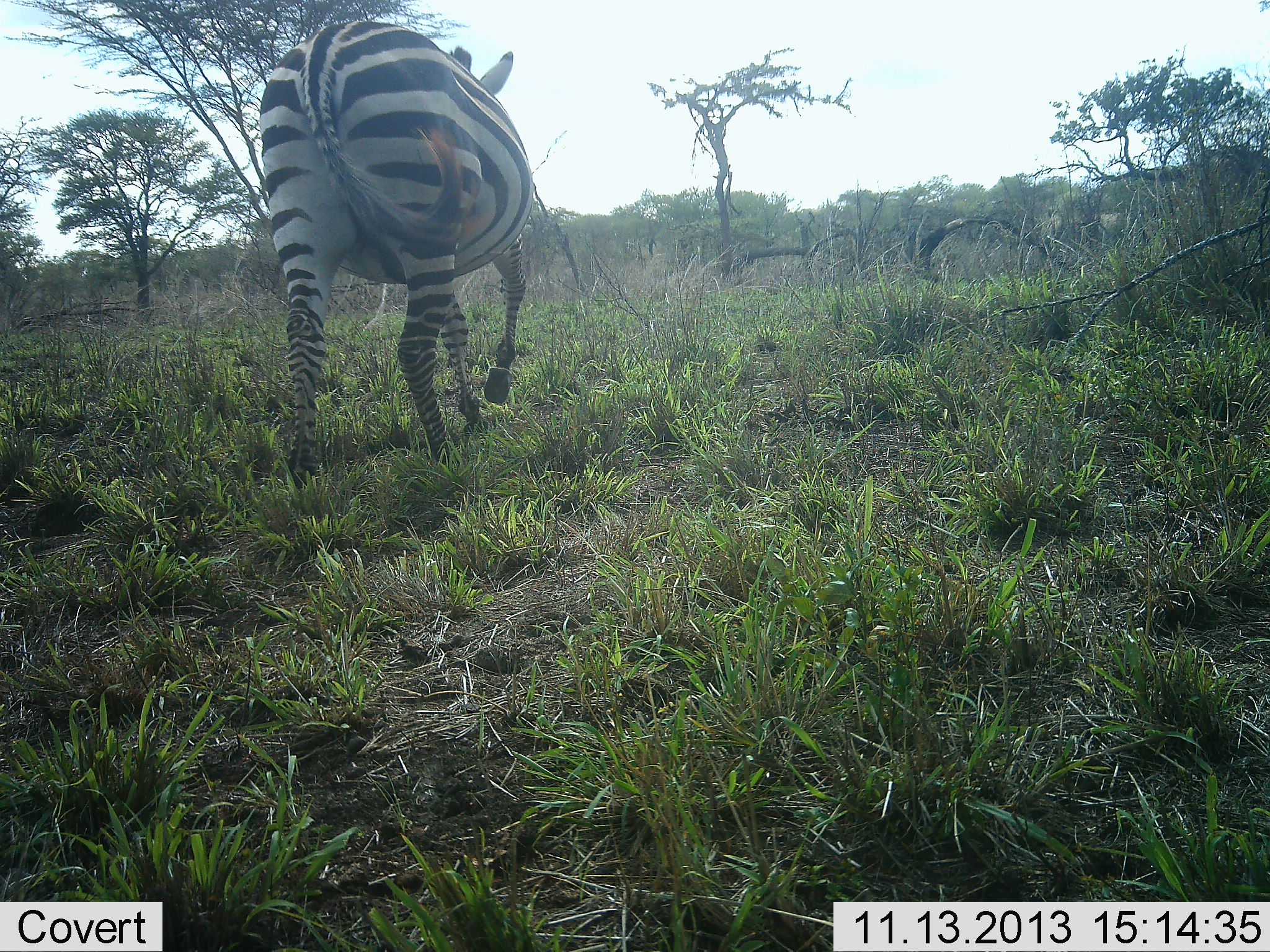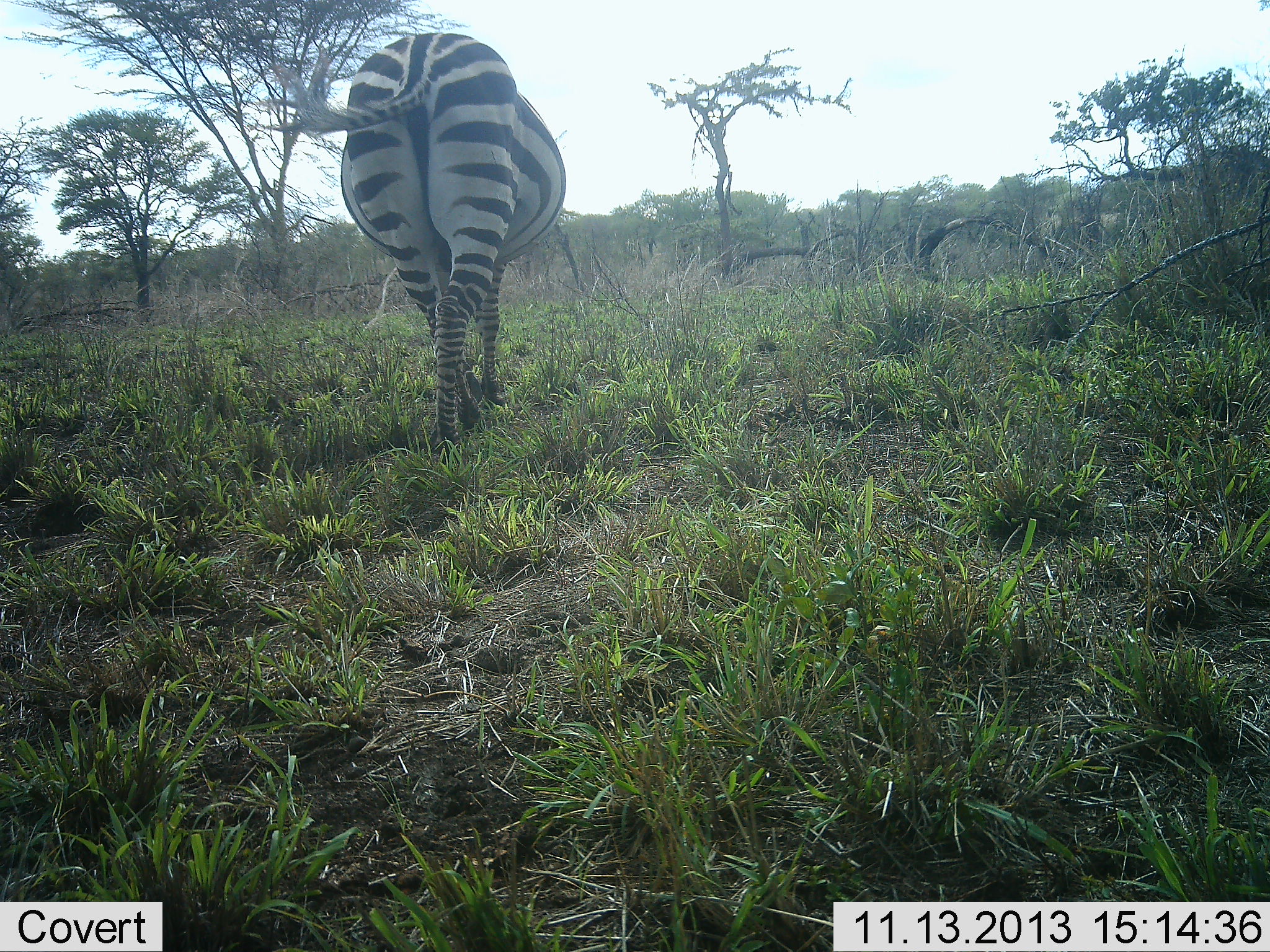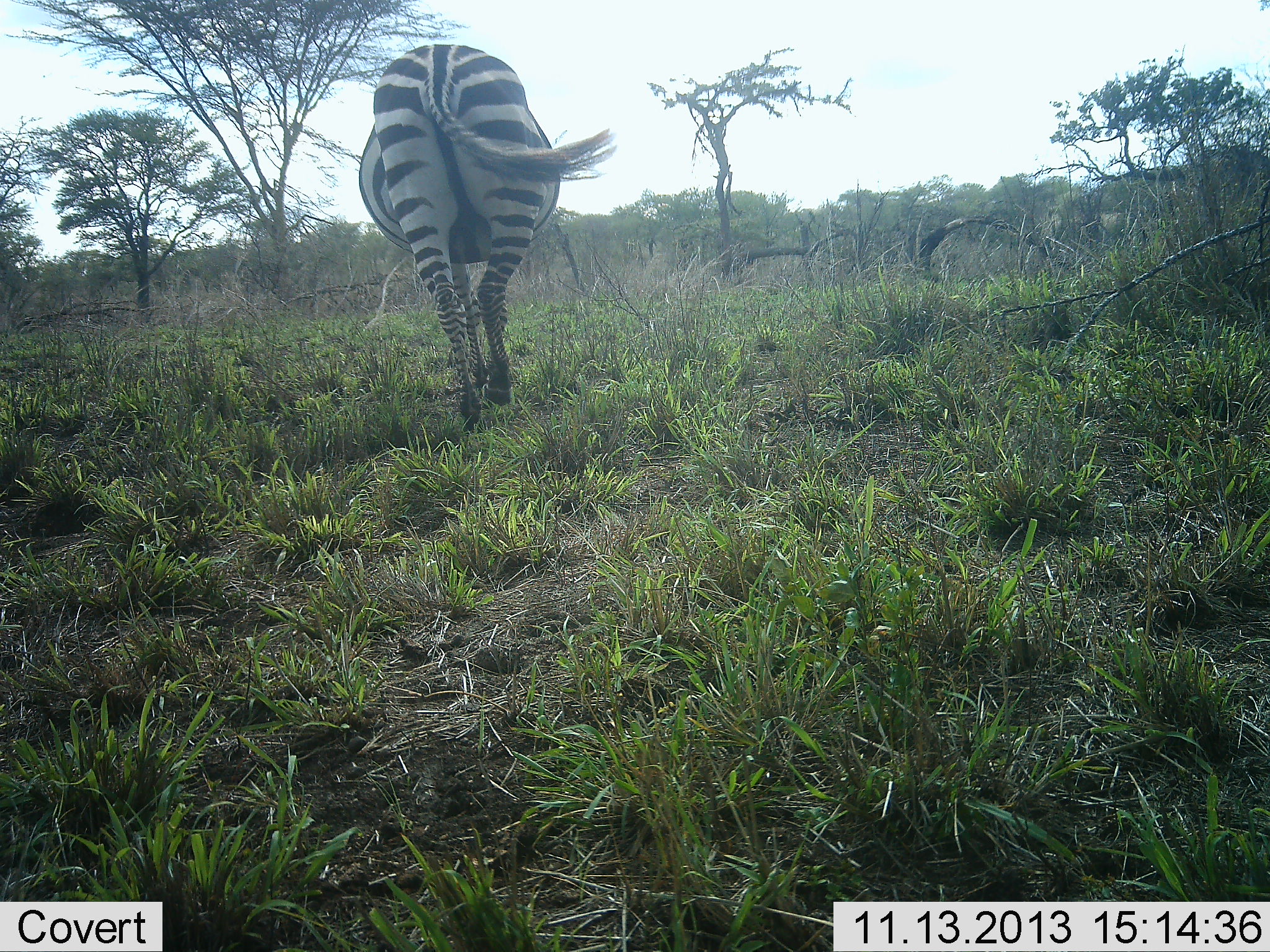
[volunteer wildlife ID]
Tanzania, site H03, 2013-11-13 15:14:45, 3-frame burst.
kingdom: Animalia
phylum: Chordata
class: Mammalia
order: Perissodactyla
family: Equidae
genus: Equus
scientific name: Equus quagga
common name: plains zebra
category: zebra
Zebra (plains zebra) (Equus quagga), count 1. Behavior (volunteer vote fractions): standing 10%, resting 0%, moving 90%, interacting 0%. Young present (vote fraction): 0%. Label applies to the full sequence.